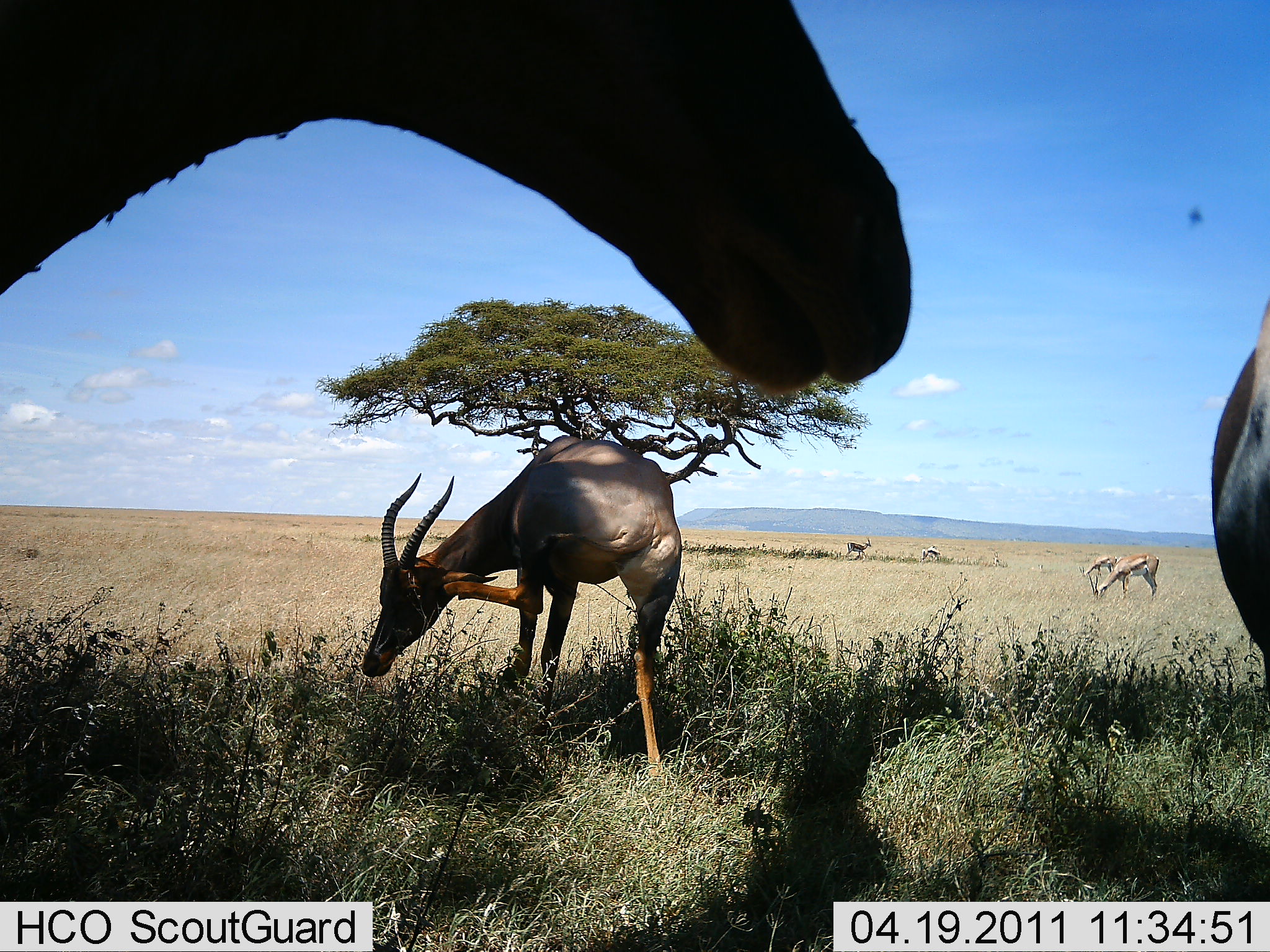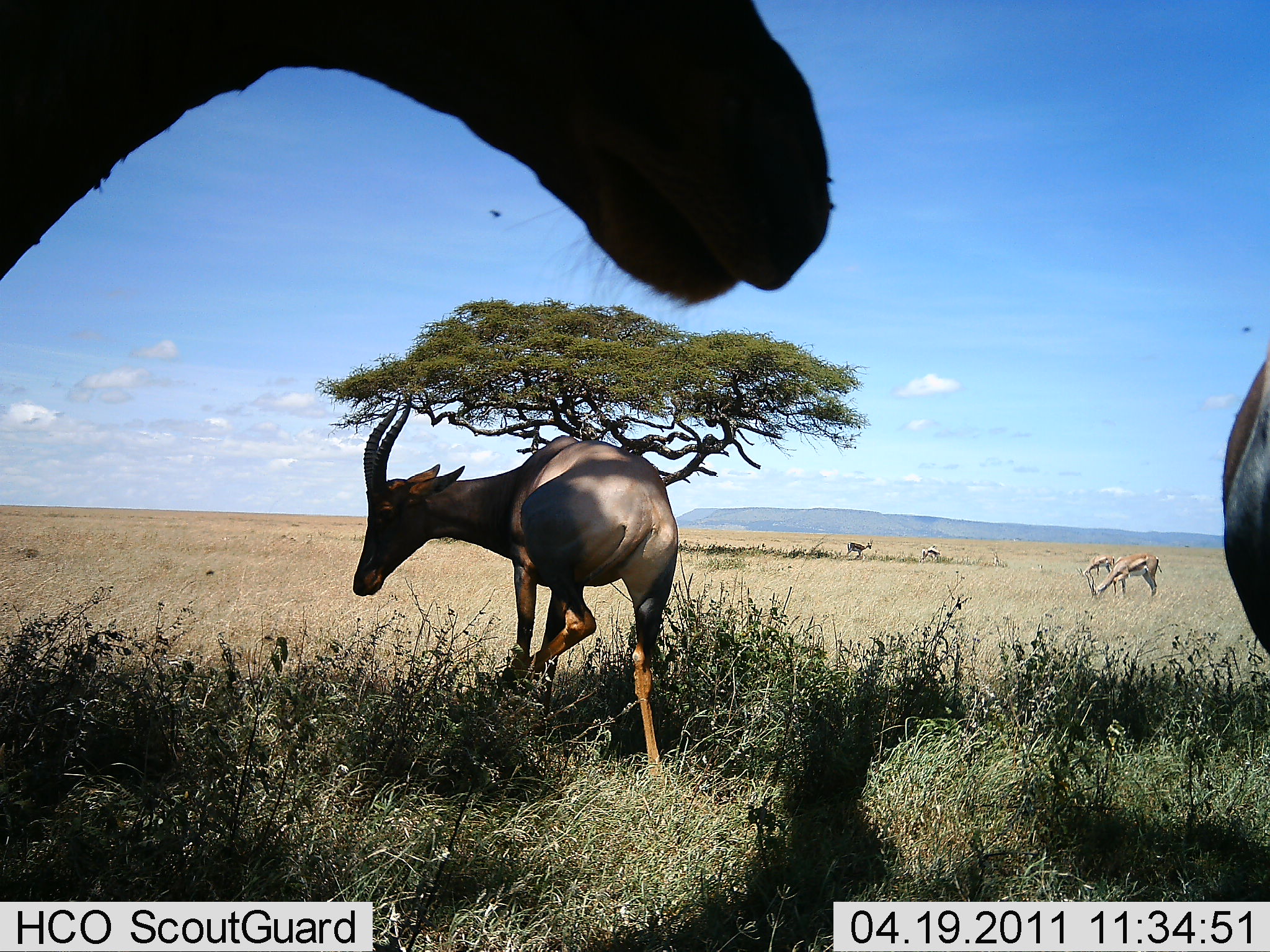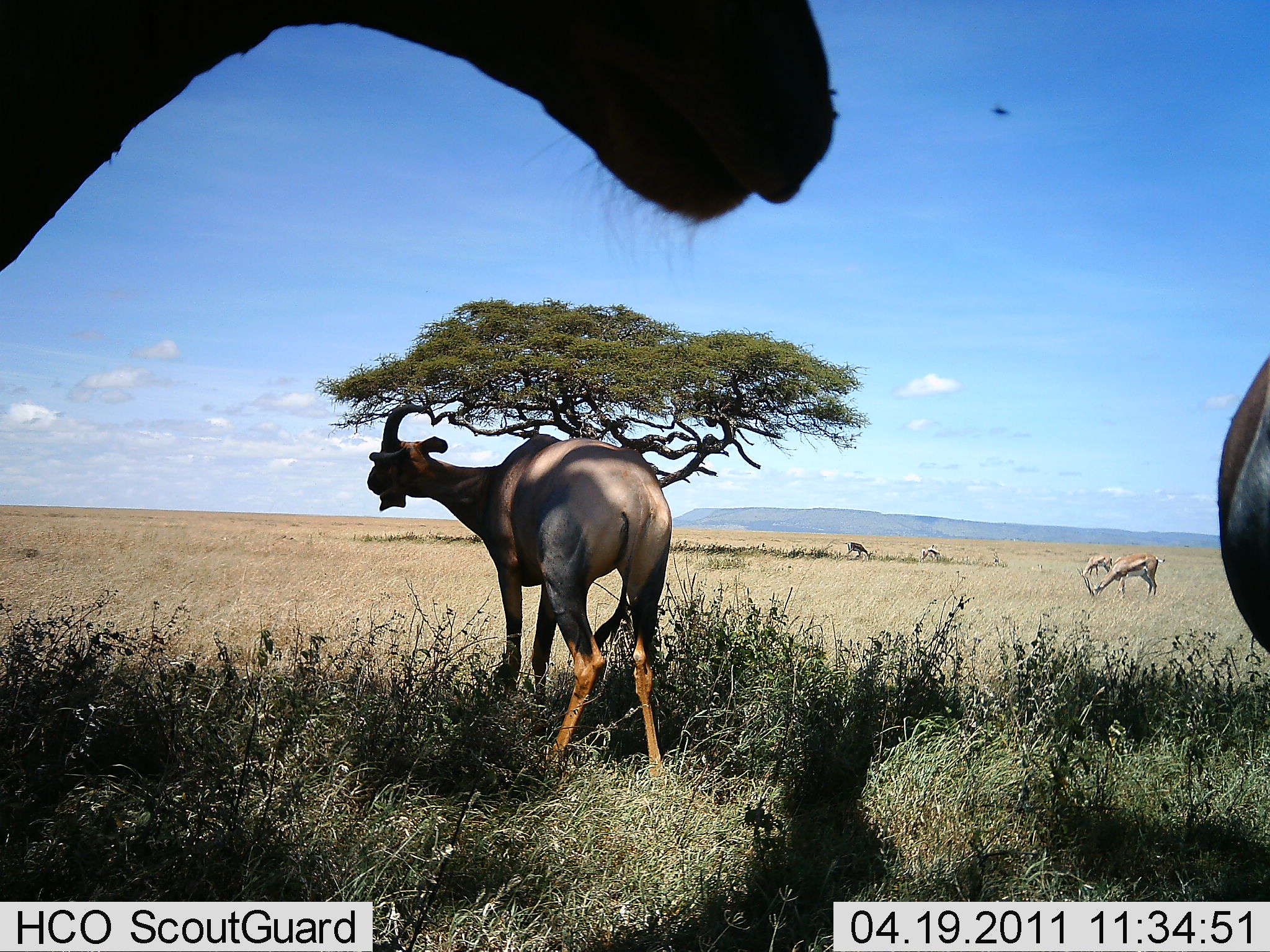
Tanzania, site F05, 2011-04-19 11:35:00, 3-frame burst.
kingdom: Animalia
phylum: Chordata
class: Mammalia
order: Artiodactyla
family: Bovidae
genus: Eudorcas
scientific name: Eudorcas thomsonii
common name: thomson's gazelle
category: gazellethomsons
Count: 4.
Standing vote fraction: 69%.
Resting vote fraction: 0%.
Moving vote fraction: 8%.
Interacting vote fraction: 0%.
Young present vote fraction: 0%.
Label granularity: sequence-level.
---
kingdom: Animalia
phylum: Chordata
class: Mammalia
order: Artiodactyla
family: Bovidae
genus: Damaliscus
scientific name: Damaliscus lunatus jimela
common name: topi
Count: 3.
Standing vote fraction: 93%.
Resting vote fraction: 7%.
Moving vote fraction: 13%.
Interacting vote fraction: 7%.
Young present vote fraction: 0%.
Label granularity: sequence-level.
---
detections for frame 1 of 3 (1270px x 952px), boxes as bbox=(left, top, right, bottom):
animal: bbox=(1, 0, 916, 412); bbox=(354, 427, 704, 777); bbox=(1208, 291, 1270, 715); bbox=(1089, 552, 1160, 605); bbox=(1077, 553, 1116, 578); bbox=(844, 537, 873, 559); bbox=(921, 543, 943, 560)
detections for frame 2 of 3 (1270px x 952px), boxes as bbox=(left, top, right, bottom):
animal: bbox=(0, 1, 834, 323); bbox=(349, 391, 680, 780); bbox=(1220, 345, 1270, 649); bbox=(1084, 553, 1163, 601); bbox=(1076, 552, 1116, 578); bbox=(843, 537, 873, 558); bbox=(918, 546, 941, 563)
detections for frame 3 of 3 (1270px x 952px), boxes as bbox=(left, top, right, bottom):
animal: bbox=(1, 0, 842, 313); bbox=(363, 396, 683, 797); bbox=(1213, 321, 1270, 650); bbox=(1083, 552, 1166, 602); bbox=(1076, 552, 1112, 578); bbox=(843, 541, 875, 561); bbox=(918, 543, 940, 561)